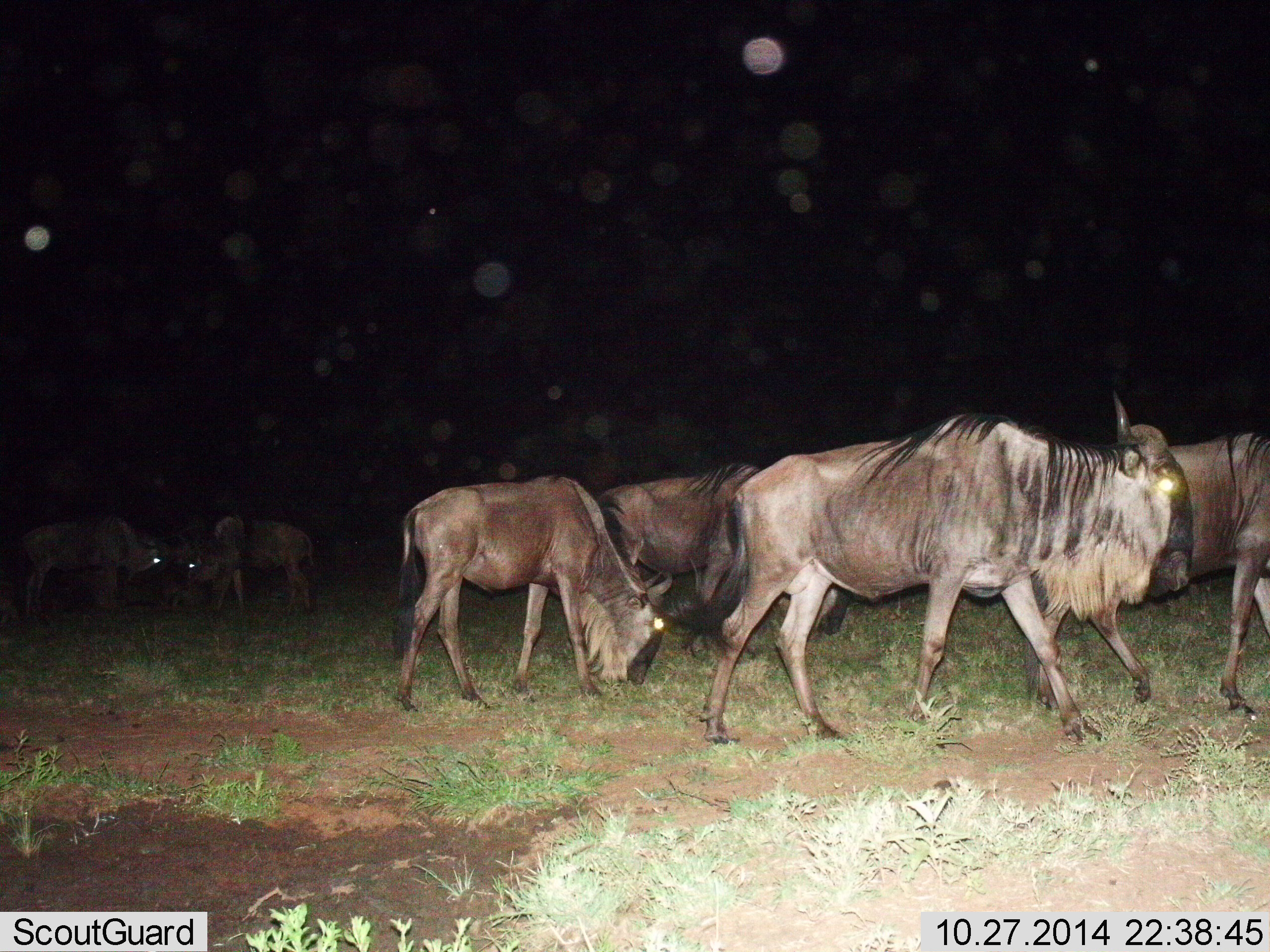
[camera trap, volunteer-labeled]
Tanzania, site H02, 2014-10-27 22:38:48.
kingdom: Animalia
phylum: Chordata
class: Mammalia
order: Artiodactyla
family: Bovidae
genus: Connochaetes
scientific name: Connochaetes taurinus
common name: blue wildebeest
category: wildebeest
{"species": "wildebeest (blue wildebeest) (Connochaetes taurinus)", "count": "6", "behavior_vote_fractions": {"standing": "40%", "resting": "0%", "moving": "80%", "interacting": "0%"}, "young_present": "0%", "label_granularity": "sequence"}